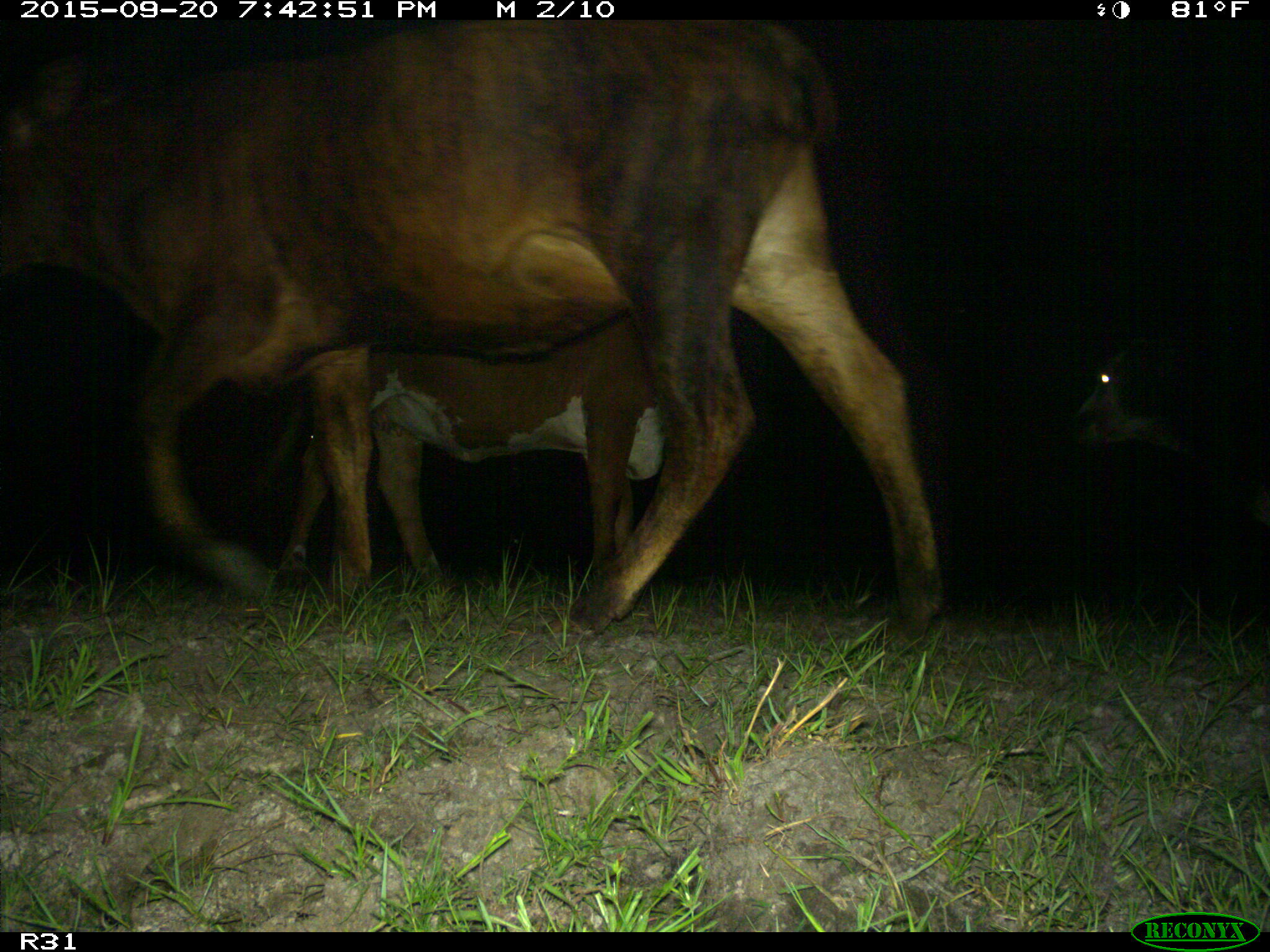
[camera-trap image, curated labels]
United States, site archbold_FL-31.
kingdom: Animalia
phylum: Chordata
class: Mammalia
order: Artiodactyla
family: Bovidae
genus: Bos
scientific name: Bos taurus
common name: domestic cow